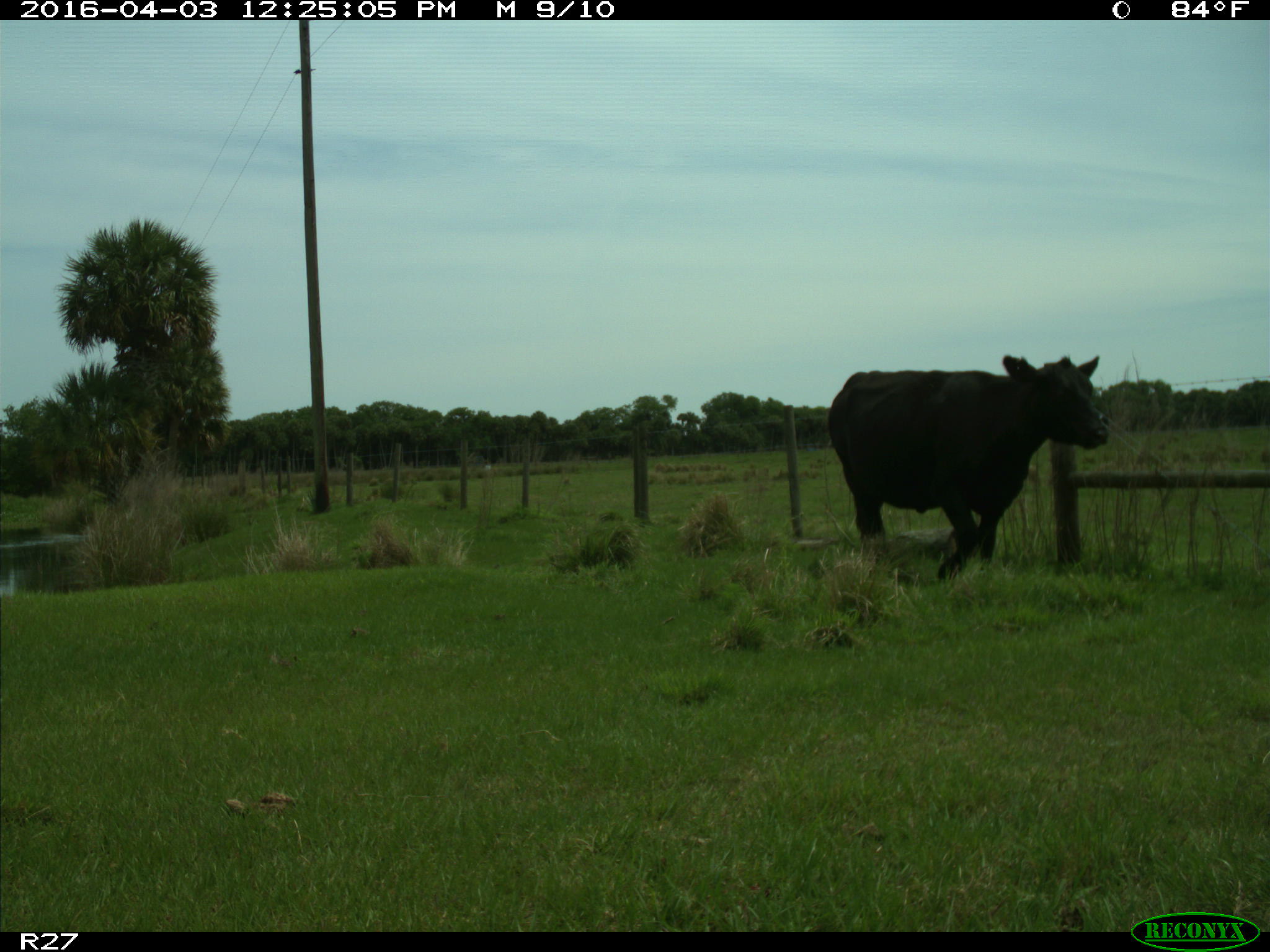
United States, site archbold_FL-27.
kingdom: Animalia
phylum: Chordata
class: Mammalia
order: Artiodactyla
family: Bovidae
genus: Bos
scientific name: Bos taurus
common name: domestic cow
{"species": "Bos taurus (domestic cow)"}